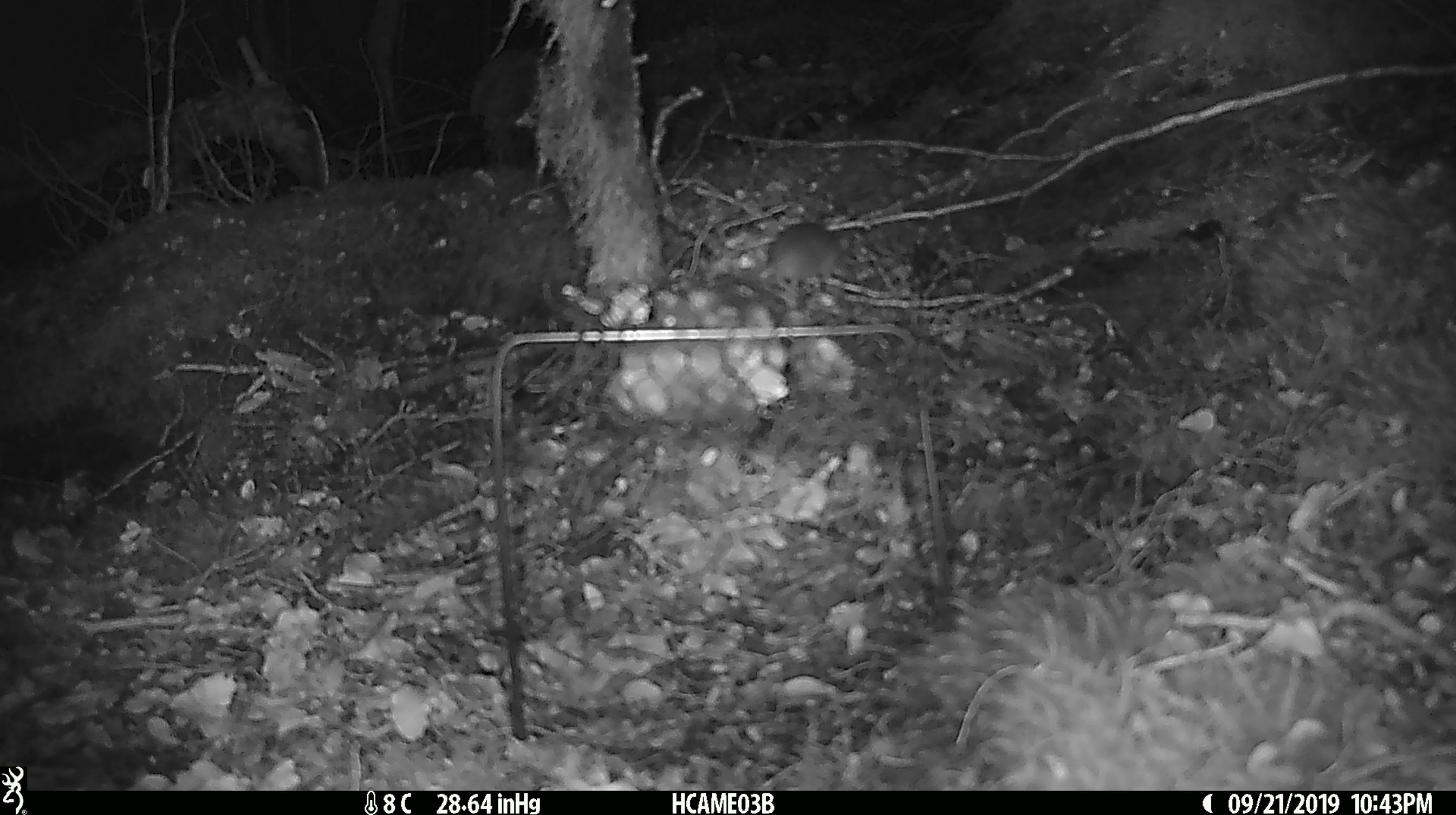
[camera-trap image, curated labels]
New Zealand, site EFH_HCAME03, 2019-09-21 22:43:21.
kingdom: Animalia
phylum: Chordata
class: Mammalia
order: Rodentia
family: Muridae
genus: Mus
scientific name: Mus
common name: mouse